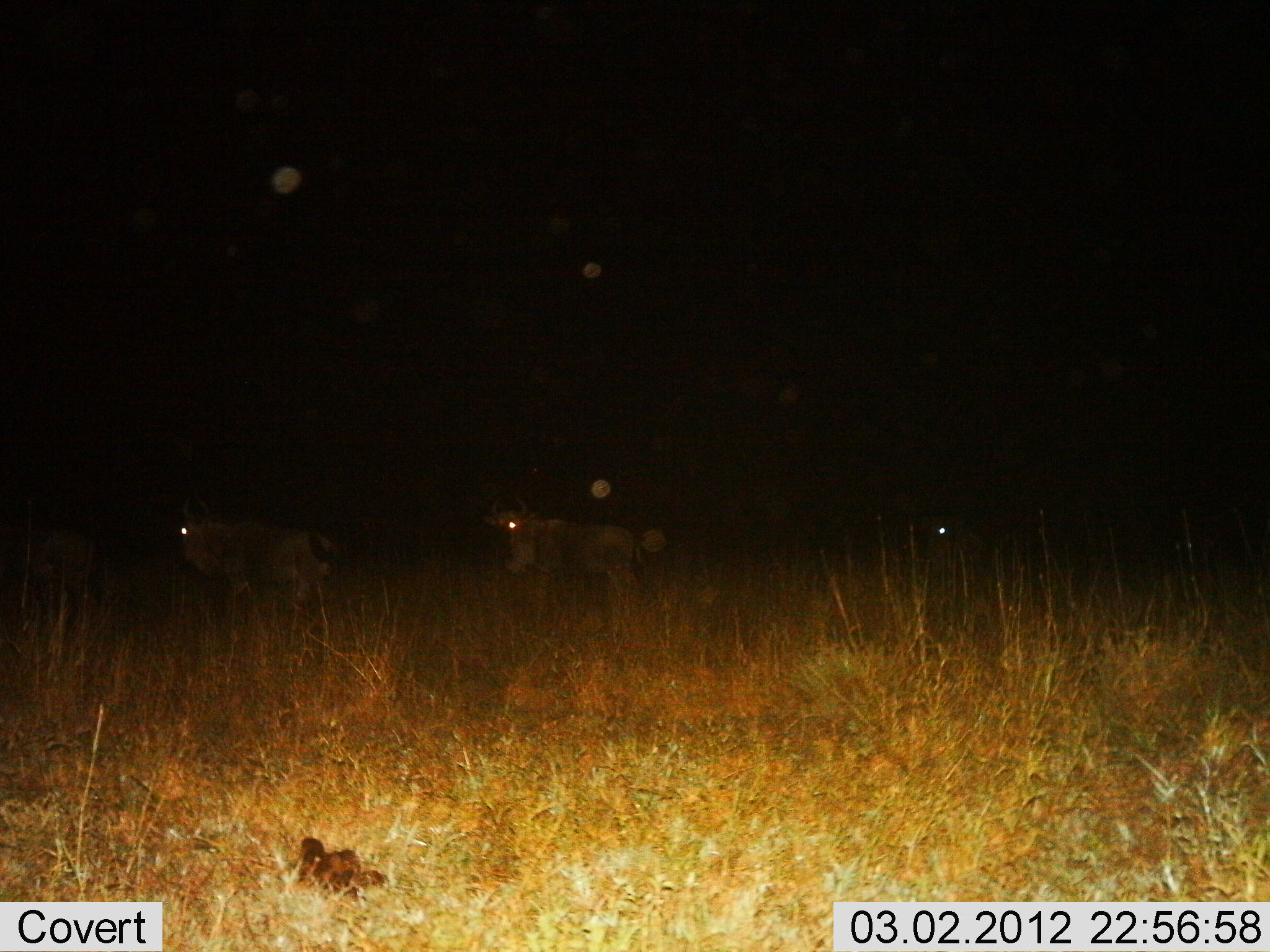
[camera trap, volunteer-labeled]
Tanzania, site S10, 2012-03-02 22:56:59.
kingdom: Animalia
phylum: Chordata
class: Mammalia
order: Artiodactyla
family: Bovidae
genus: Connochaetes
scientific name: Connochaetes taurinus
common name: blue wildebeest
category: wildebeest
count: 4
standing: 35%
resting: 12%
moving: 59%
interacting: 0%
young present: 0%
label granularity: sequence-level